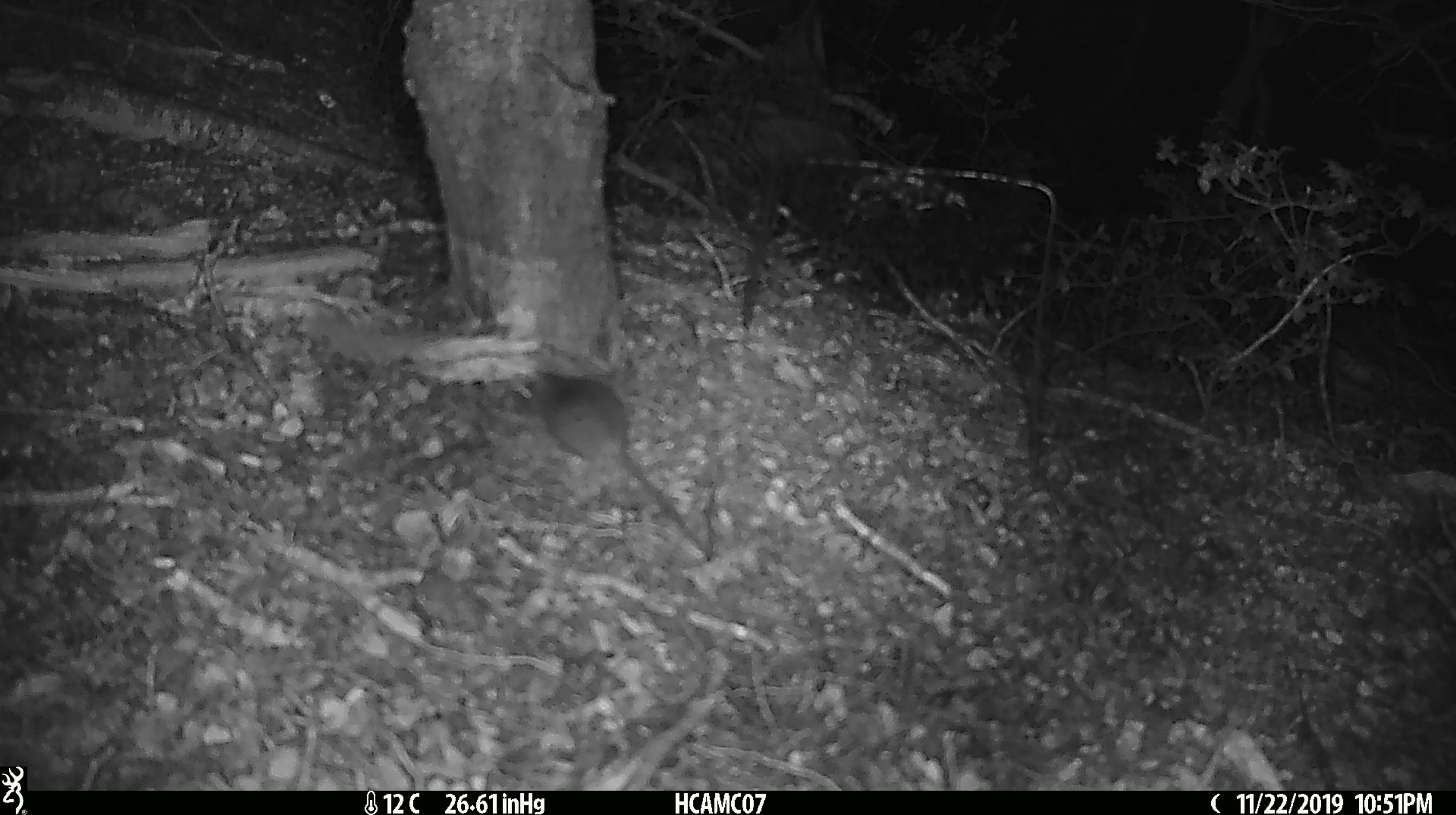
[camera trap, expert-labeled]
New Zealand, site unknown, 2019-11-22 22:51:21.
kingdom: Animalia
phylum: Chordata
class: Mammalia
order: Rodentia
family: Muridae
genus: Mus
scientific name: Mus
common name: mouse